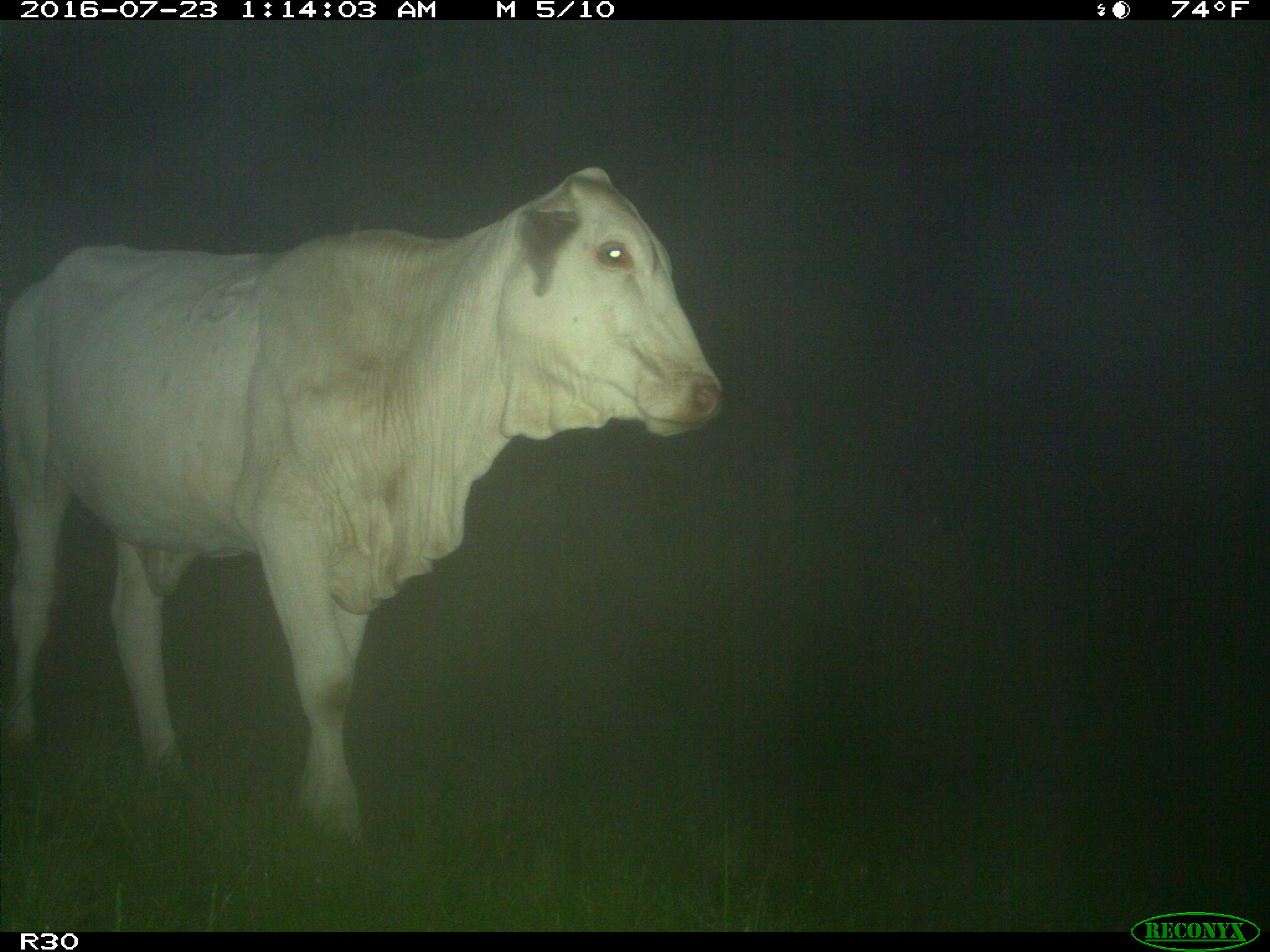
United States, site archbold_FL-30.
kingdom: Animalia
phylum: Chordata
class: Mammalia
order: Artiodactyla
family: Bovidae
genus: Bos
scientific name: Bos taurus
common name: domestic cow